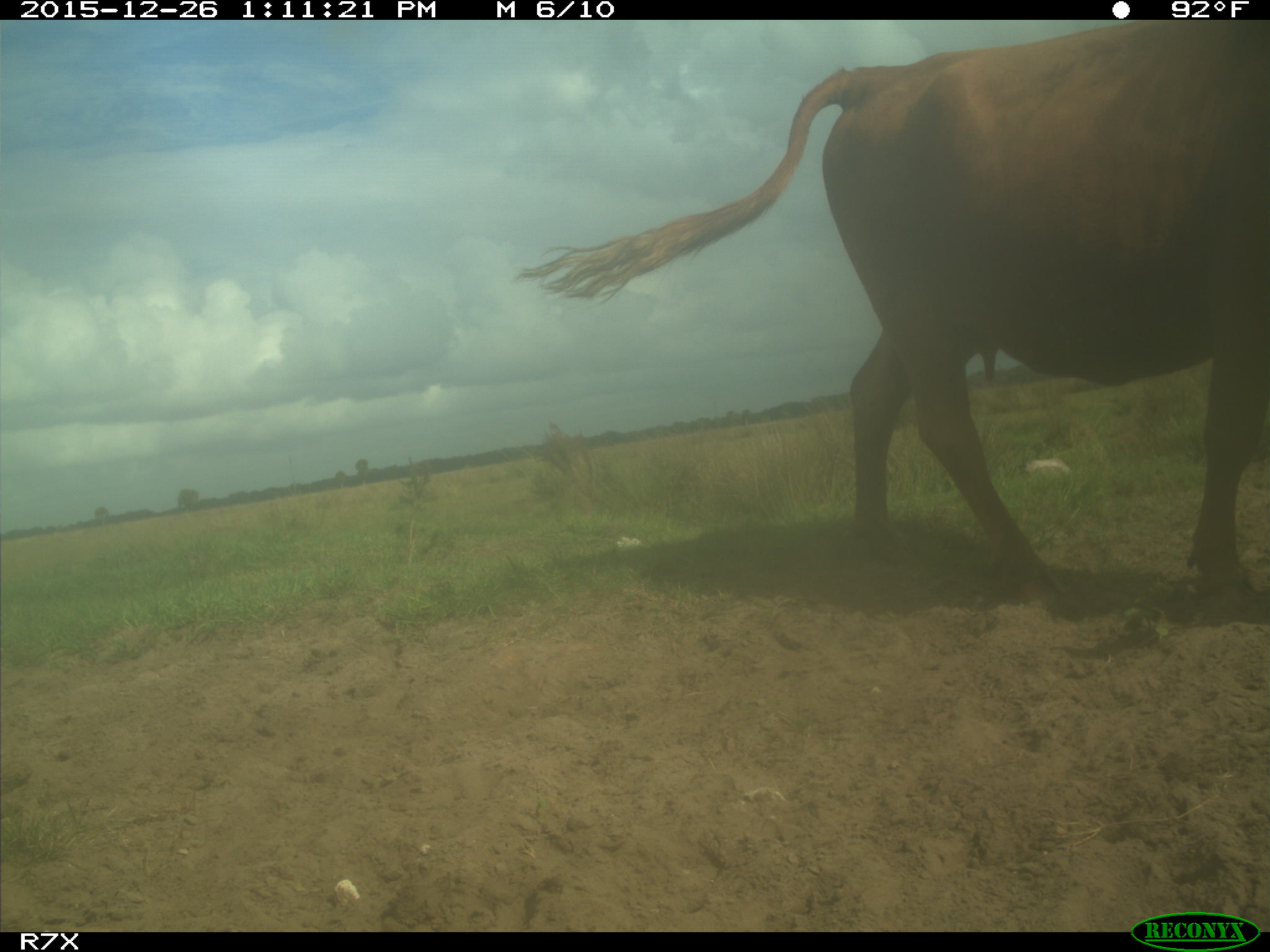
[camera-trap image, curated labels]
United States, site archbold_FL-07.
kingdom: Animalia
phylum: Chordata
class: Mammalia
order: Artiodactyla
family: Bovidae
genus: Bos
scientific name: Bos taurus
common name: domestic cow